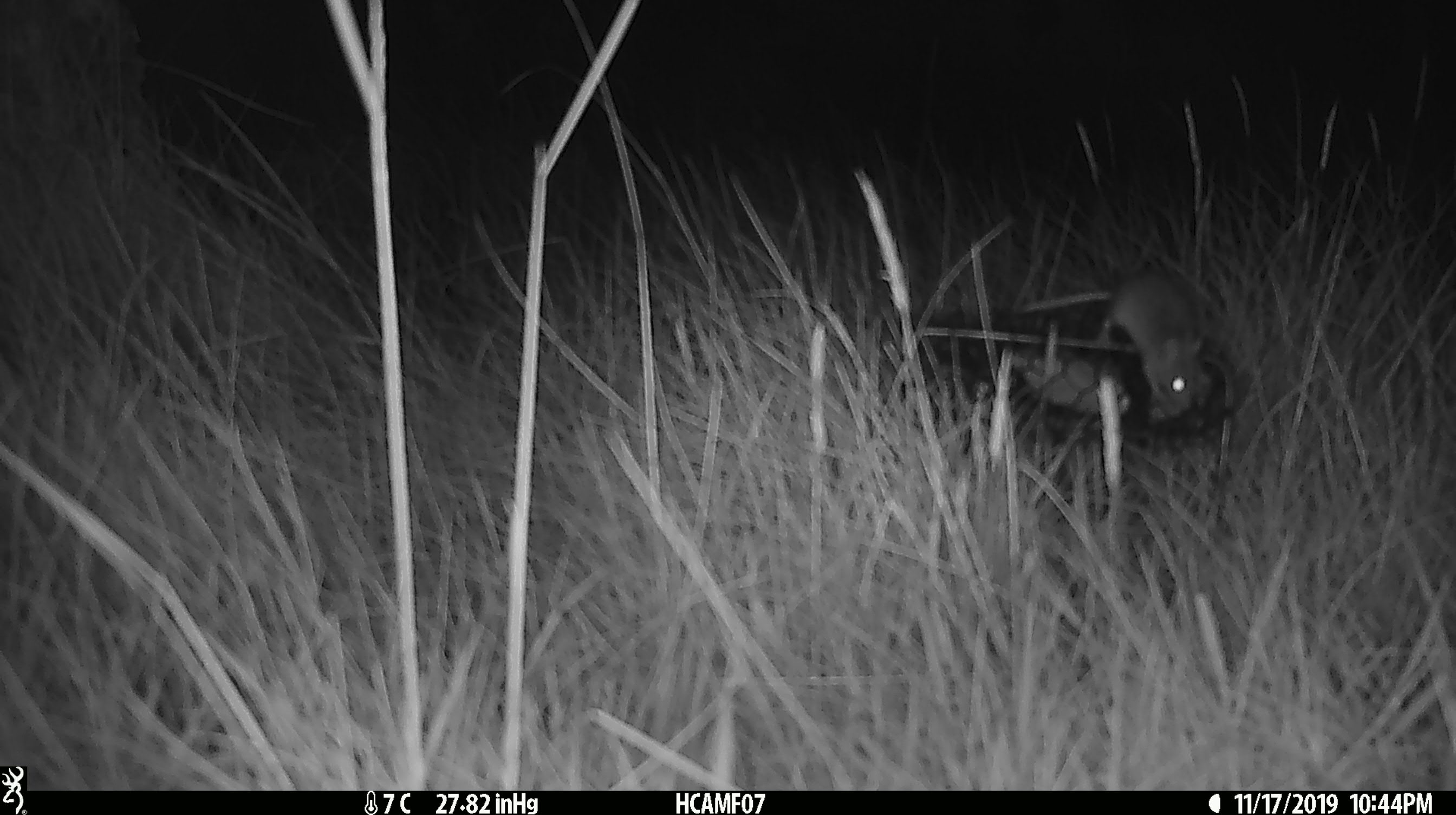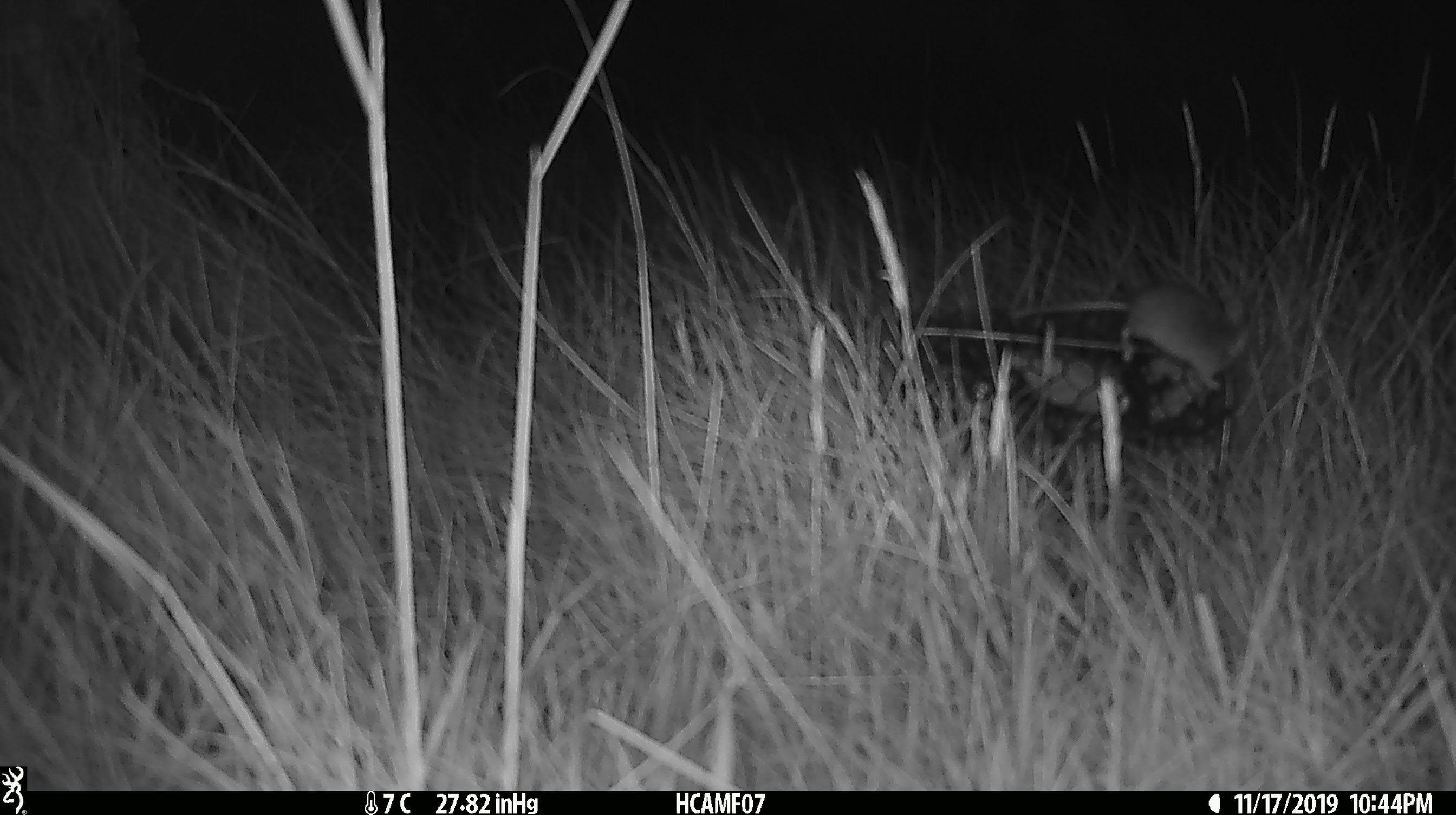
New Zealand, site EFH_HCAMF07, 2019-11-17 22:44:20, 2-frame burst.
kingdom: Animalia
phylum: Chordata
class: Mammalia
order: Rodentia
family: Muridae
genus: Mus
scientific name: Mus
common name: mouse